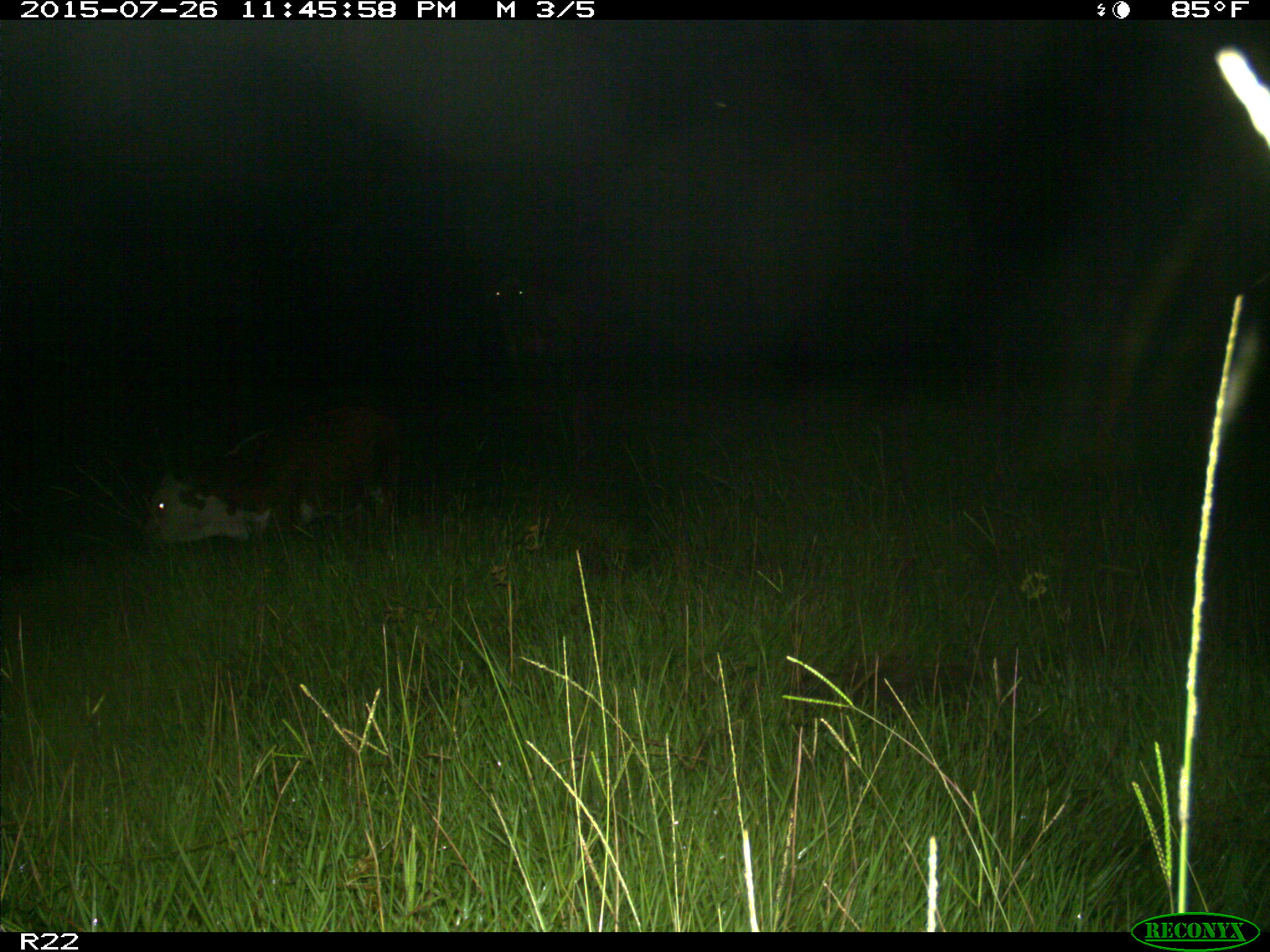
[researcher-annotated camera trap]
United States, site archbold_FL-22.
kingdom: Animalia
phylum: Chordata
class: Mammalia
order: Artiodactyla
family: Bovidae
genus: Bos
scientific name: Bos taurus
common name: domestic cow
Bos taurus (domestic cow).